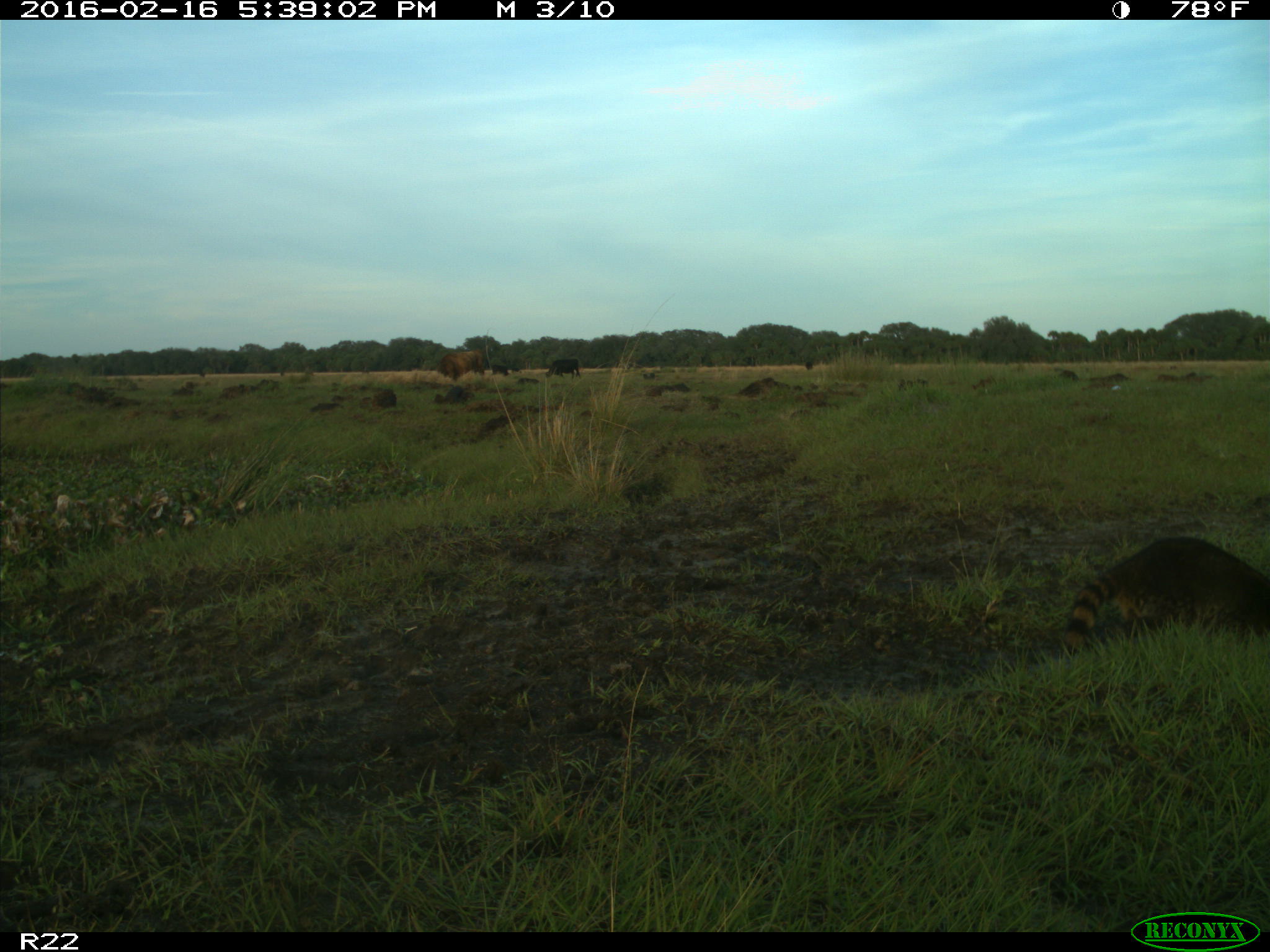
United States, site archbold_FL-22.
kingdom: Animalia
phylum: Chordata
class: Mammalia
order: Artiodactyla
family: Bovidae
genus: Bos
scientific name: Bos taurus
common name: domestic cow